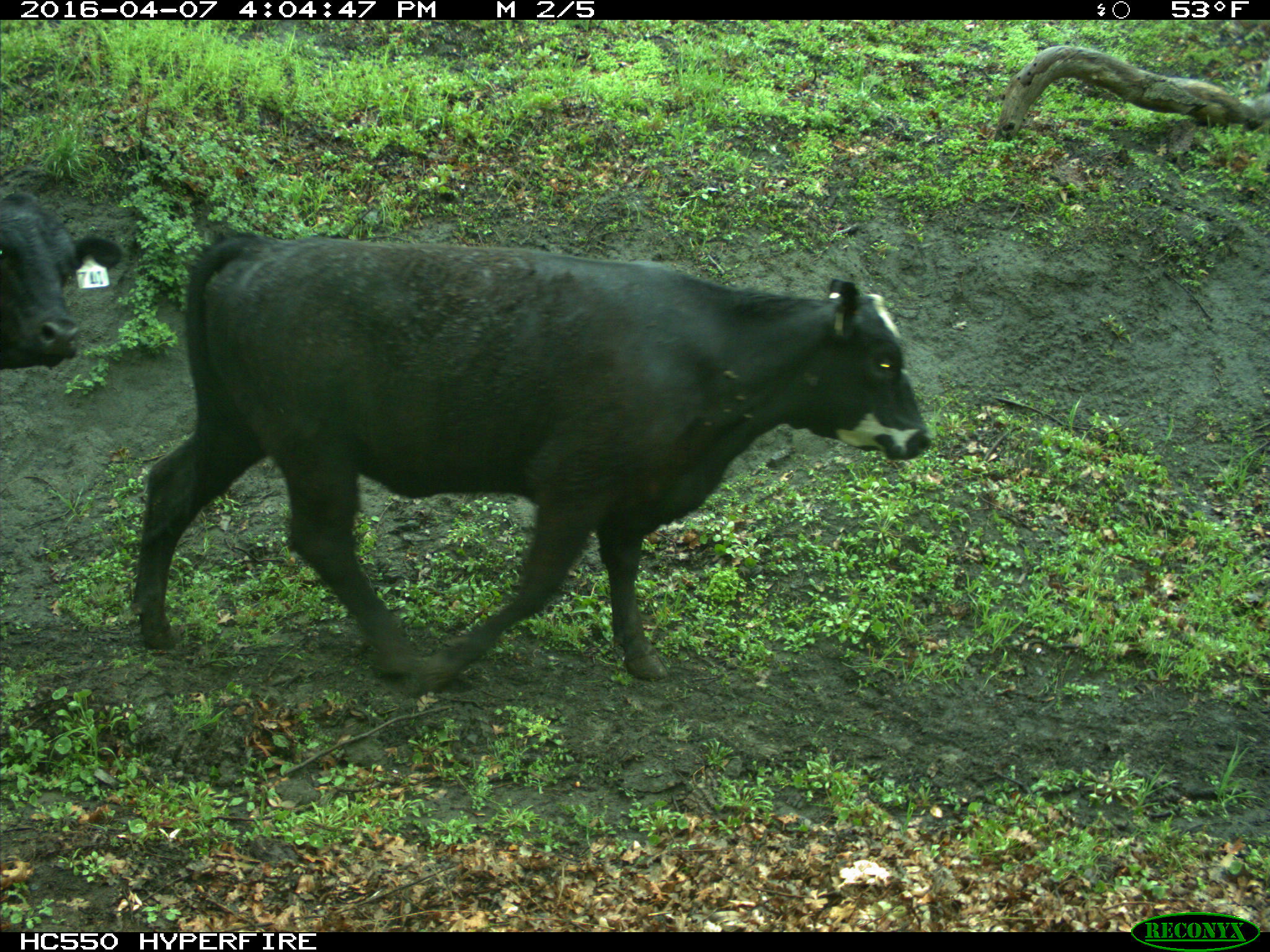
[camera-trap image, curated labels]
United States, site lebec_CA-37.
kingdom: Animalia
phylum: Chordata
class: Mammalia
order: Artiodactyla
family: Bovidae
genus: Bos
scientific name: Bos taurus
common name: domestic cow